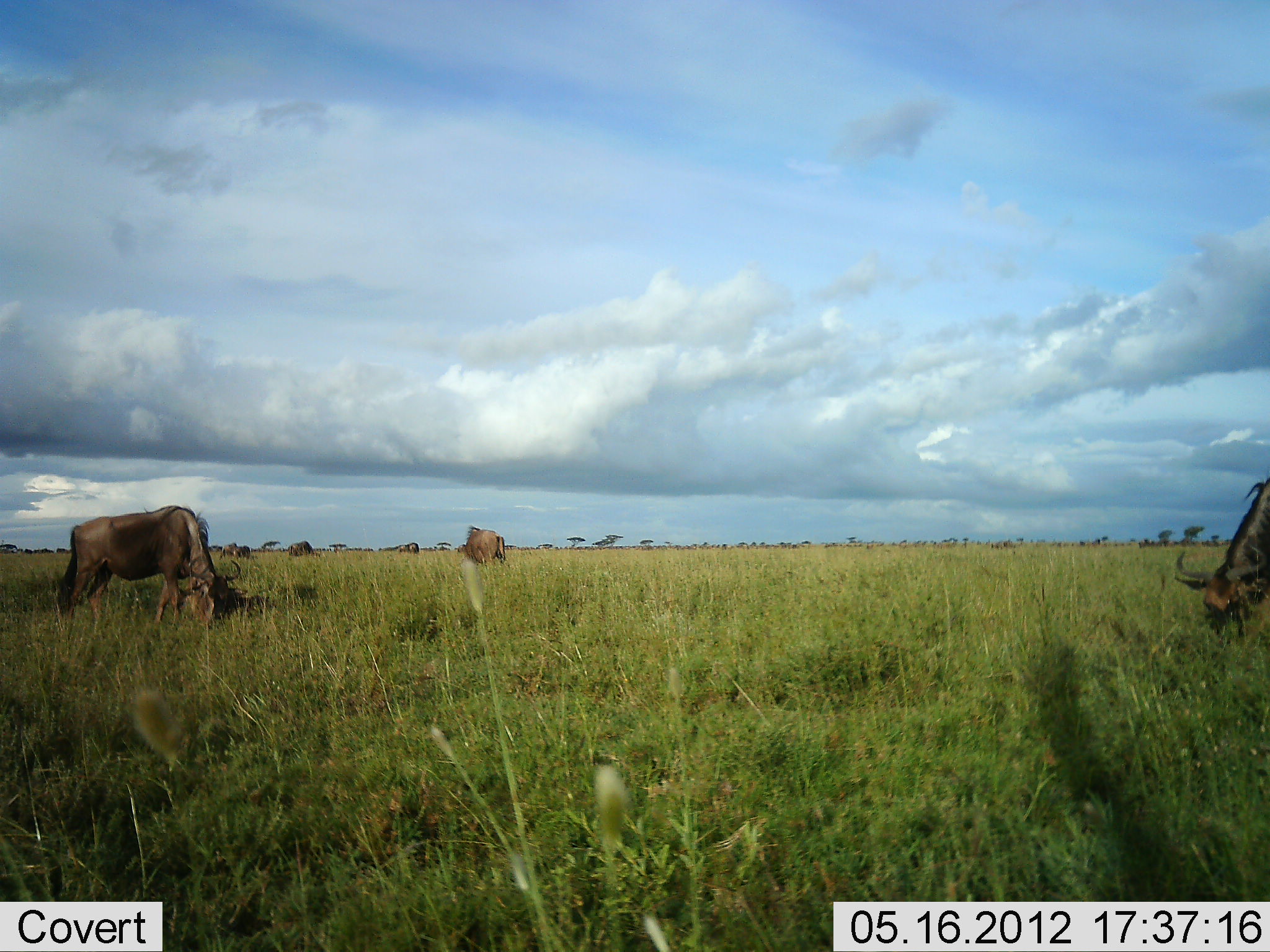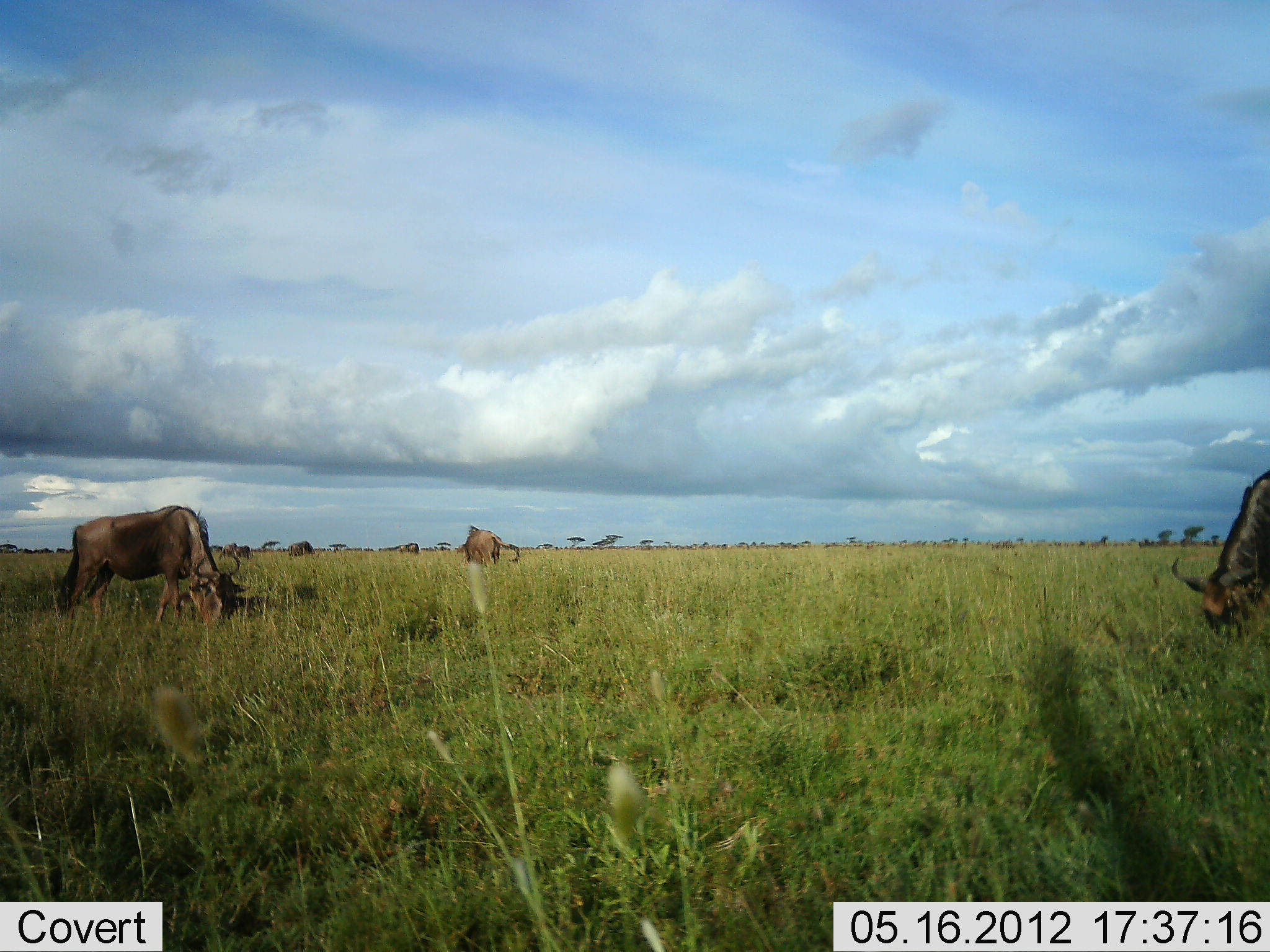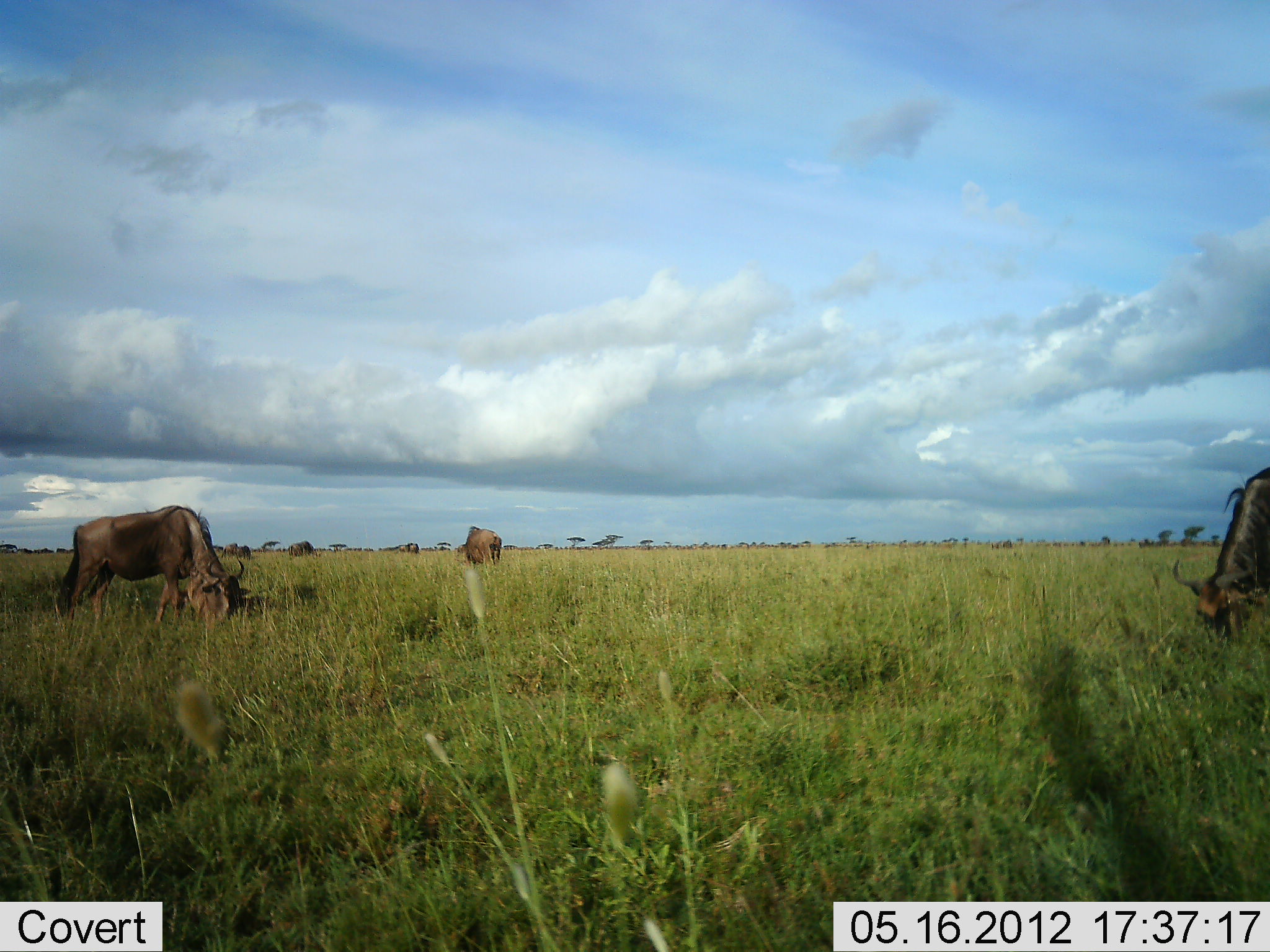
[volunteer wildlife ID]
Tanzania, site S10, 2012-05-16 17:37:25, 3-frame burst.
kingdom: Animalia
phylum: Chordata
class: Mammalia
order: Artiodactyla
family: Bovidae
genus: Connochaetes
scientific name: Connochaetes taurinus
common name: blue wildebeest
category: wildebeest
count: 5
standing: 20%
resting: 0%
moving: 20%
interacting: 0%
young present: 10%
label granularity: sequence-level